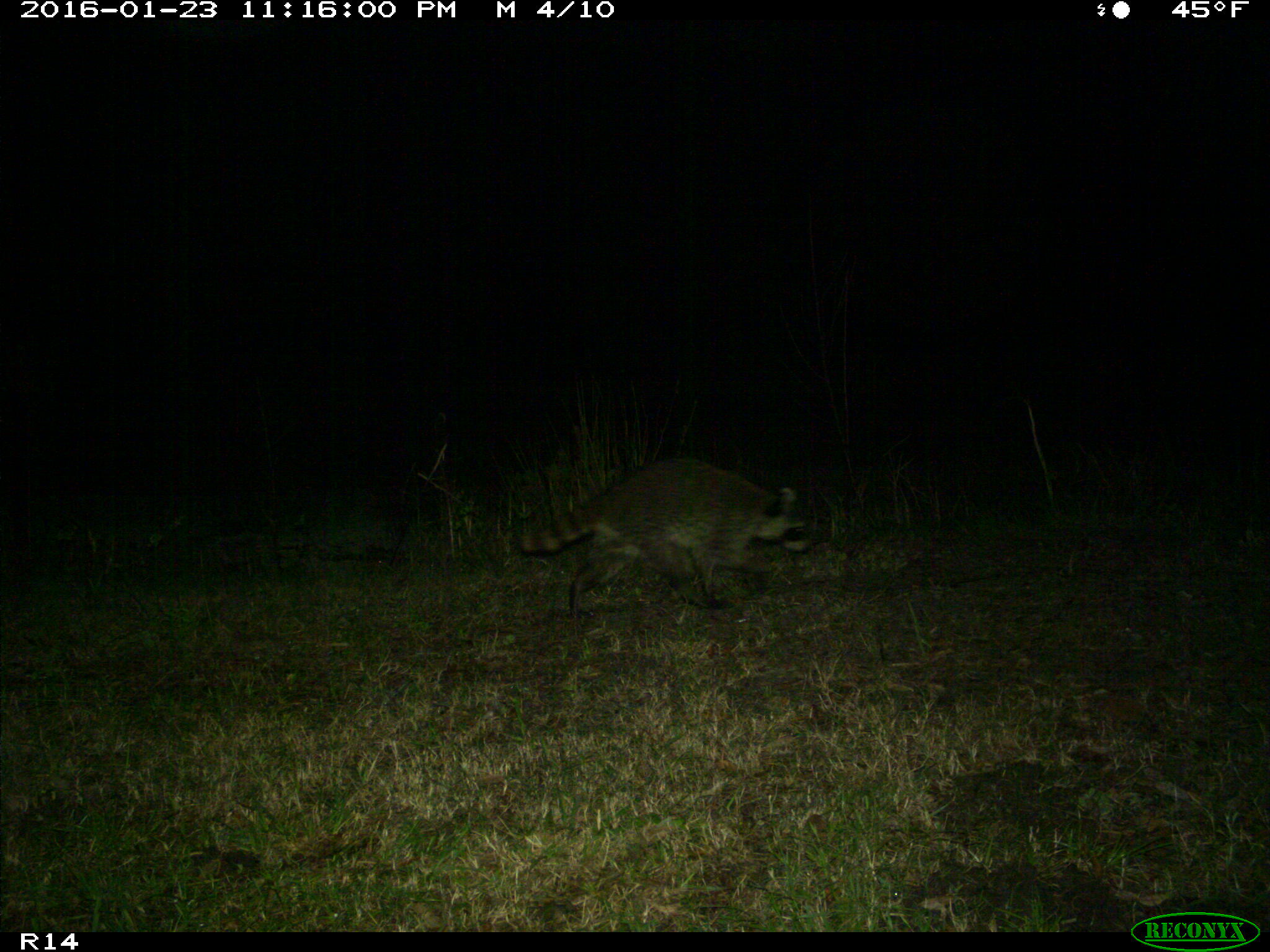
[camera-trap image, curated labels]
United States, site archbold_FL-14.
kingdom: Animalia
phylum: Chordata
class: Mammalia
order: Carnivora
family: Procyonidae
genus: Procyon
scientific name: Procyon lotor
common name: common raccoon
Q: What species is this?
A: Procyon lotor (common raccoon).